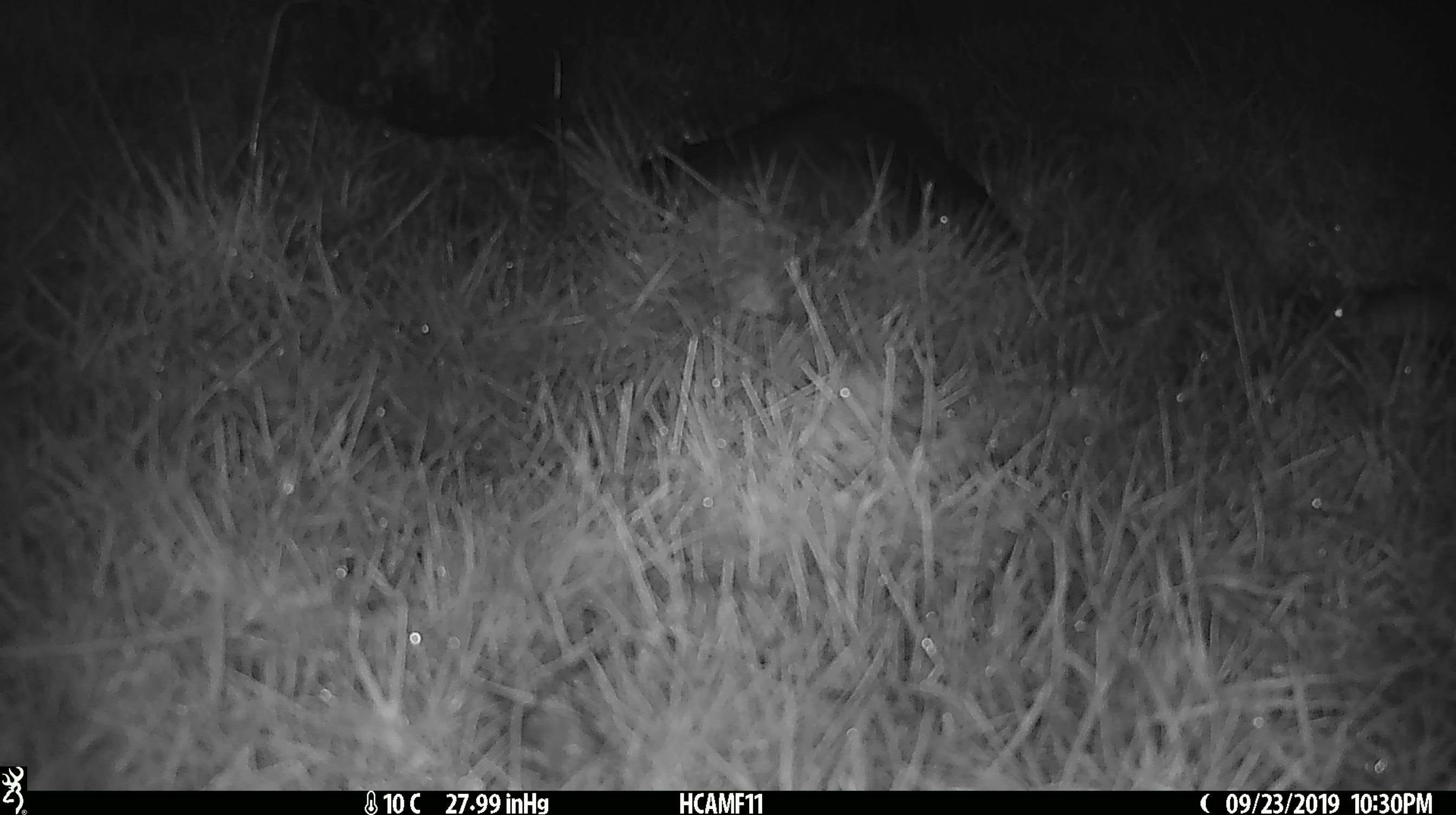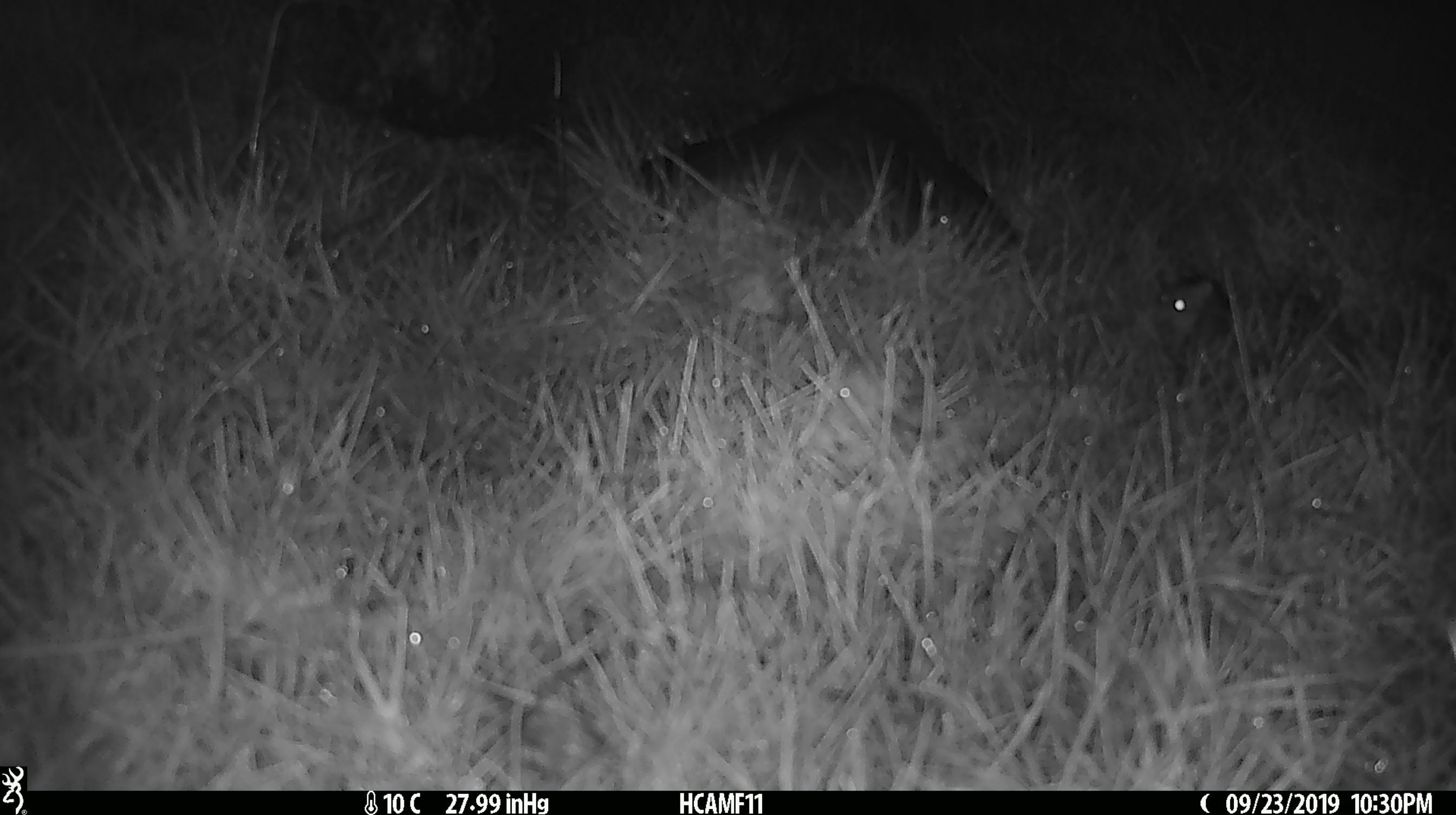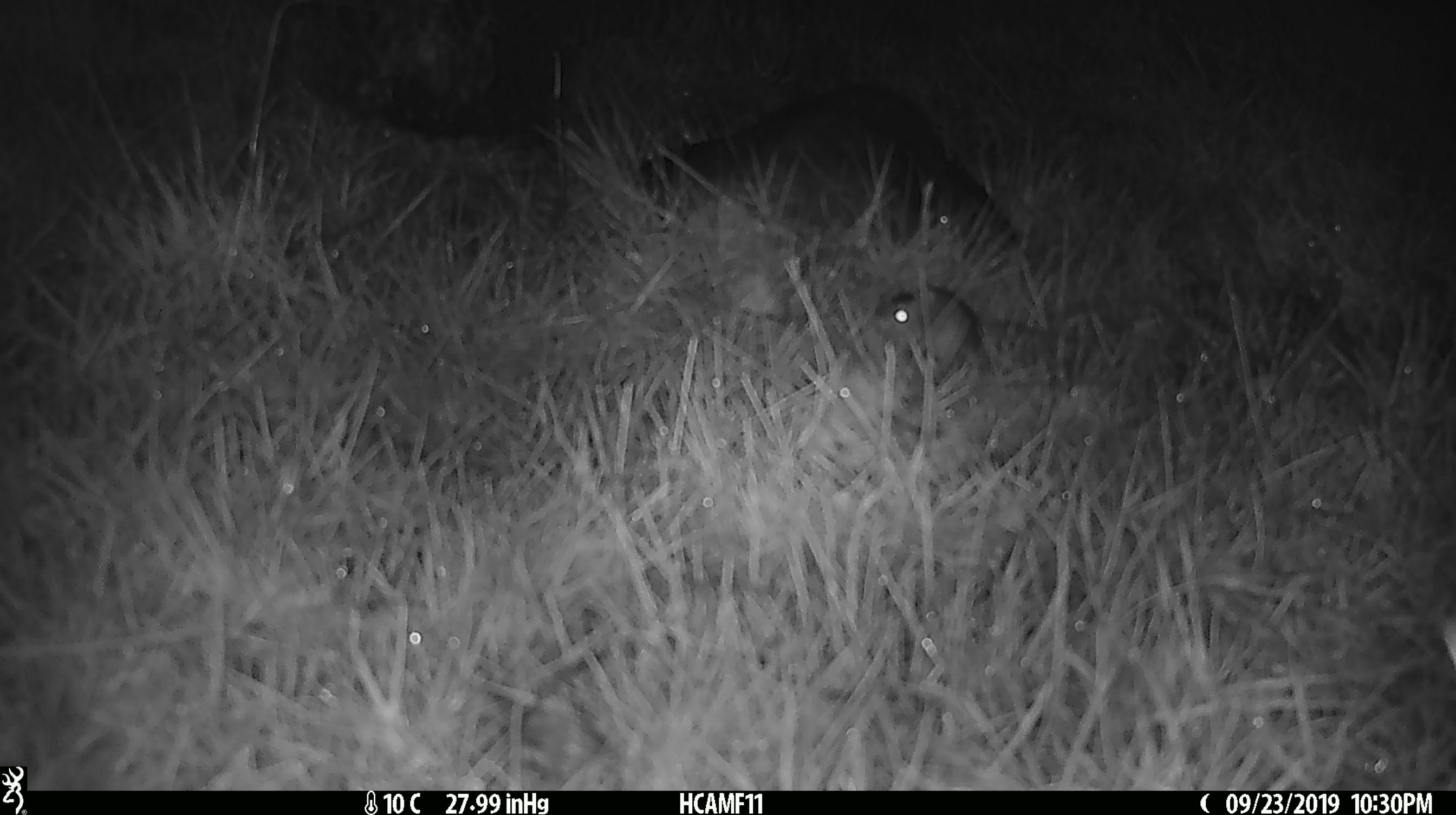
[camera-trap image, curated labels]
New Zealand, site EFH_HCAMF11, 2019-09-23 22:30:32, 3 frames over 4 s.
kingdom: Animalia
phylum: Chordata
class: Mammalia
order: Rodentia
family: Muridae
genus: Mus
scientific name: Mus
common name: mouse